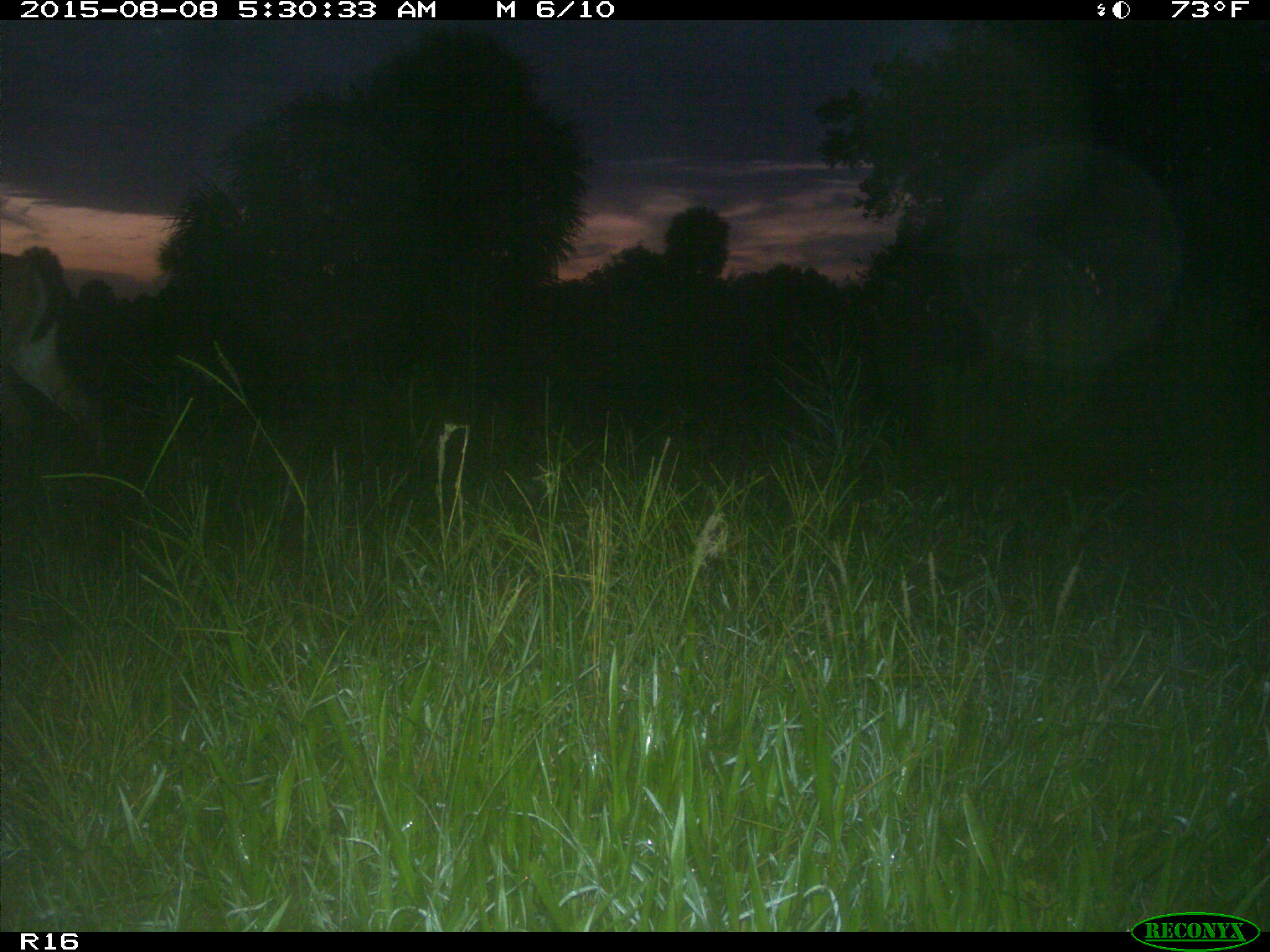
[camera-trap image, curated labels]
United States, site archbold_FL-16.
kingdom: Animalia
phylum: Chordata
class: Mammalia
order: Artiodactyla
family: Cervidae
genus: Odocoileus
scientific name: Odocoileus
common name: deer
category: unidentified deer